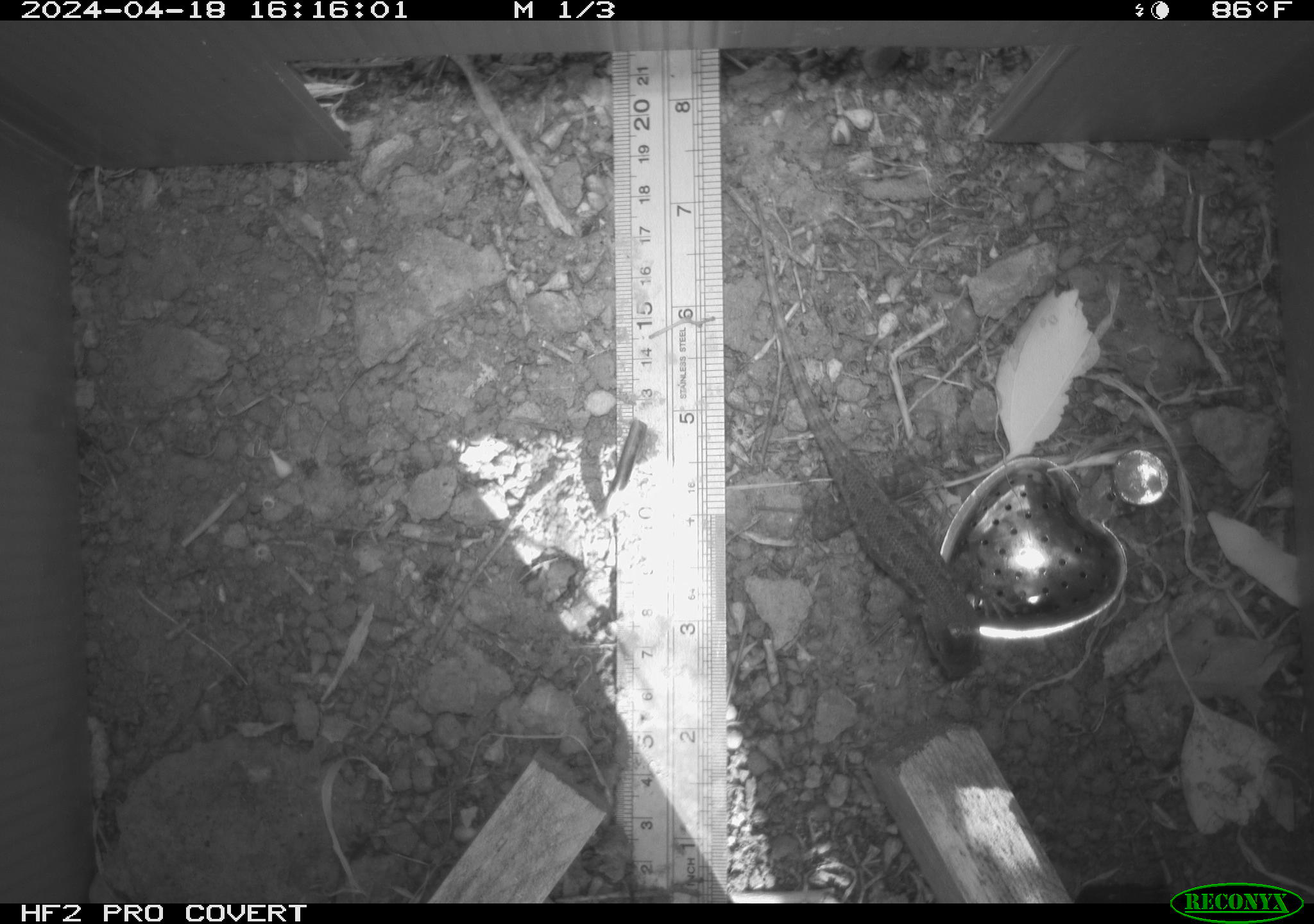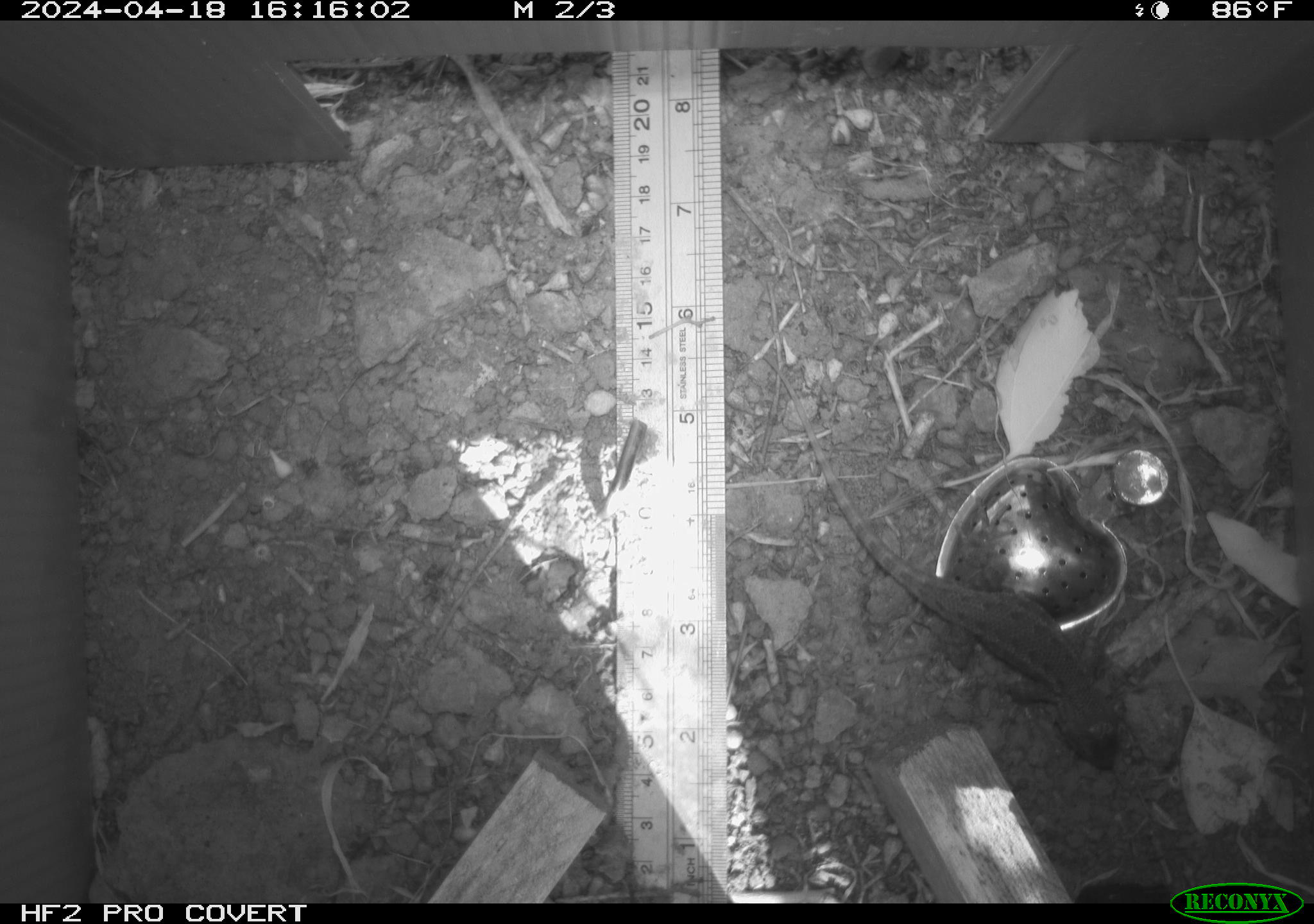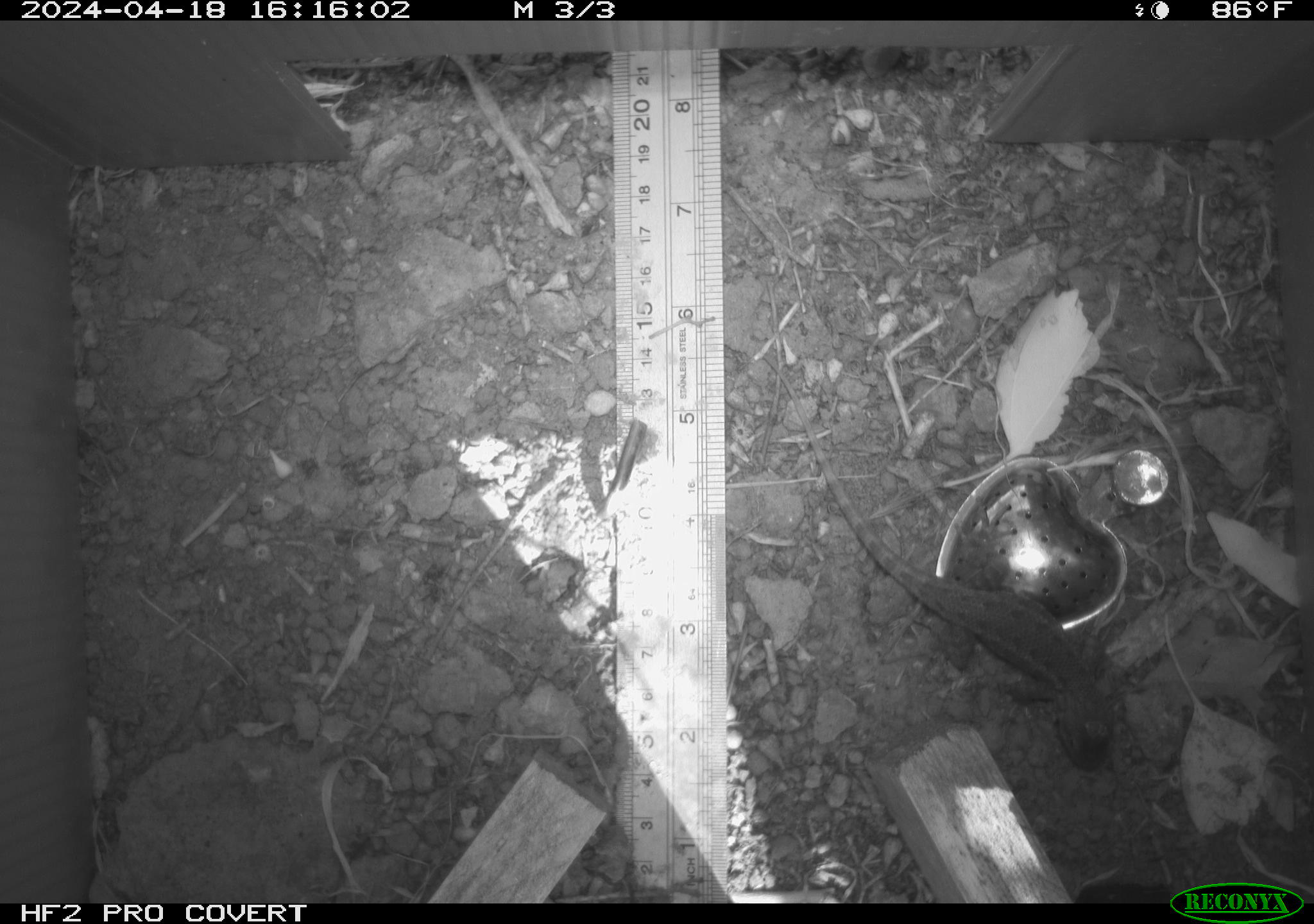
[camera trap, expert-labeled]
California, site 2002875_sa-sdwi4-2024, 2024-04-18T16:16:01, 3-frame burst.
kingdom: Animalia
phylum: Chordata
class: Reptilia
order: Squamata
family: Phrynosomatidae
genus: Sceloporus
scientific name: Sceloporus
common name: spiny lizards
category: sceloporus species